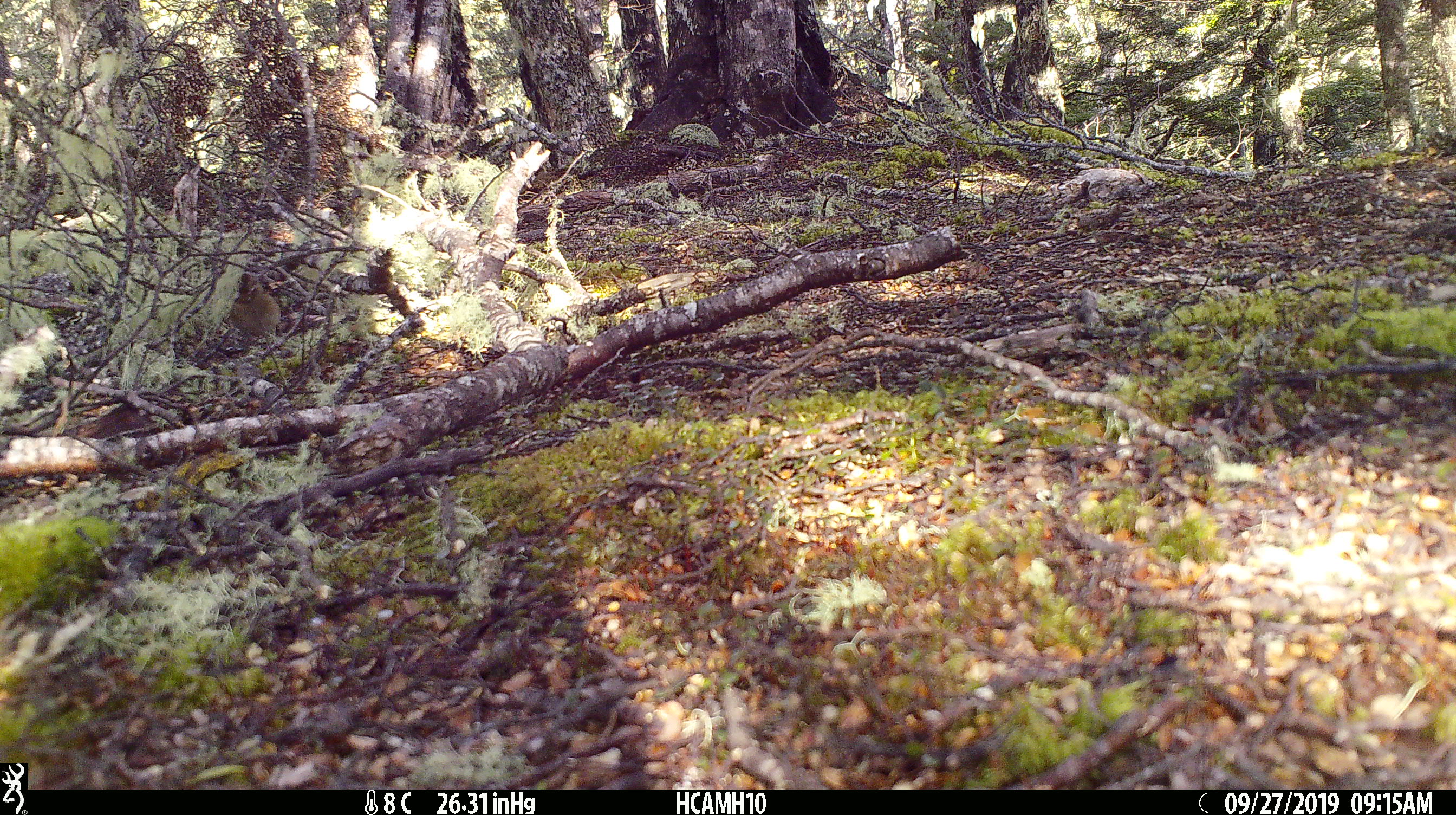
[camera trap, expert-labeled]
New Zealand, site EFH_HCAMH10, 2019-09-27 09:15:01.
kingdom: Animalia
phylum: Chordata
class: Aves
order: Passeriformes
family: Fringillidae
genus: Fringilla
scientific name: Fringilla coelebs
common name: common chaffinch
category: chaffinch